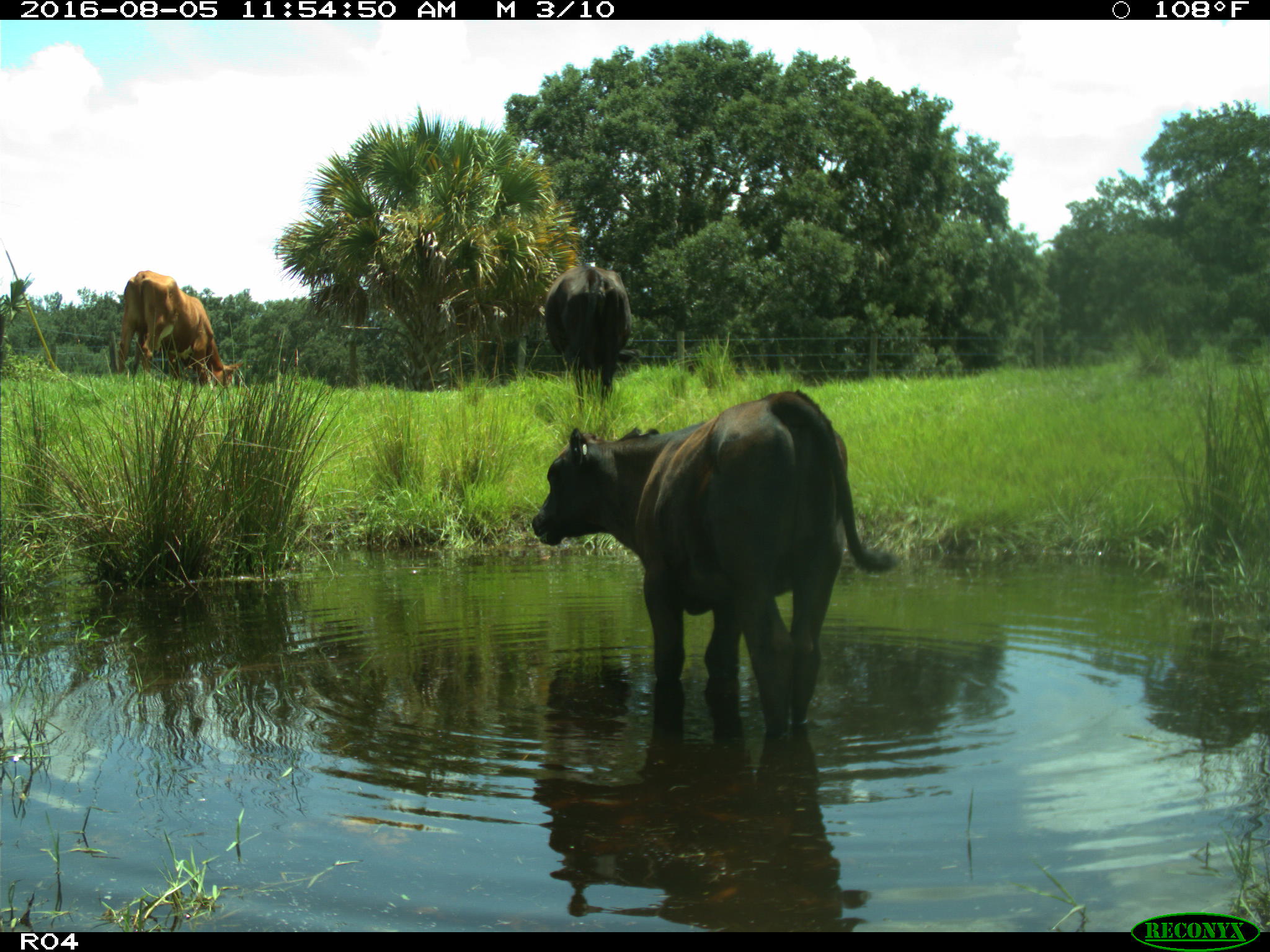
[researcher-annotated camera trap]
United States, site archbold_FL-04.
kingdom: Animalia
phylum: Chordata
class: Mammalia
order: Artiodactyla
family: Bovidae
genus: Bos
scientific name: Bos taurus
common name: domestic cow